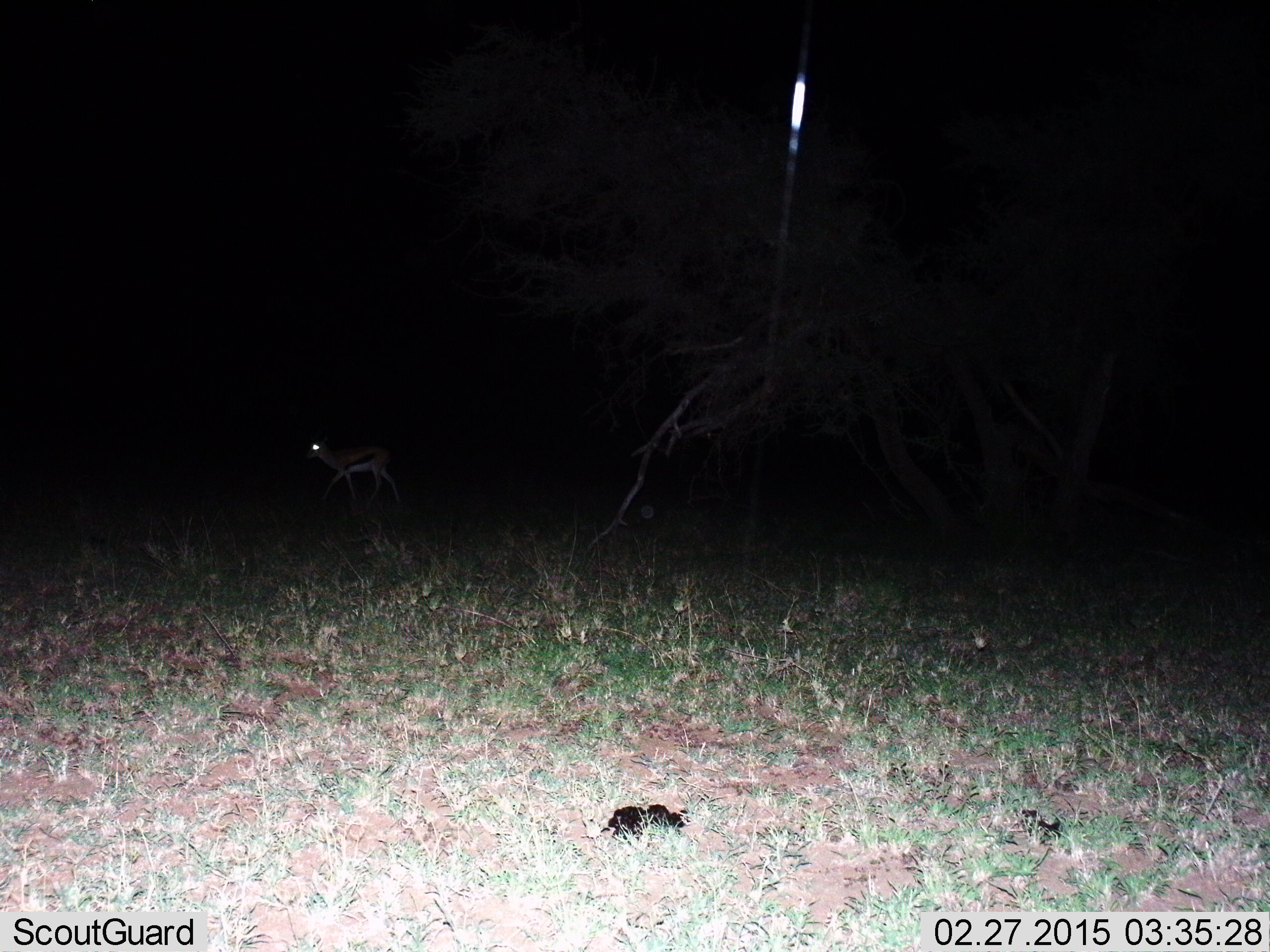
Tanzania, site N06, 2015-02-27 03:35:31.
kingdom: Animalia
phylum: Chordata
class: Mammalia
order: Artiodactyla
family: Bovidae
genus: Eudorcas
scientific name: Eudorcas thomsonii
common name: thomson's gazelle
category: gazellethomsons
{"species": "gazellethomsons (thomson's gazelle) (Eudorcas thomsonii)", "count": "1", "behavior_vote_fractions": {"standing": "18%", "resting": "0%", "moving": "82%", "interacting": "0%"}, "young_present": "0%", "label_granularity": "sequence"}